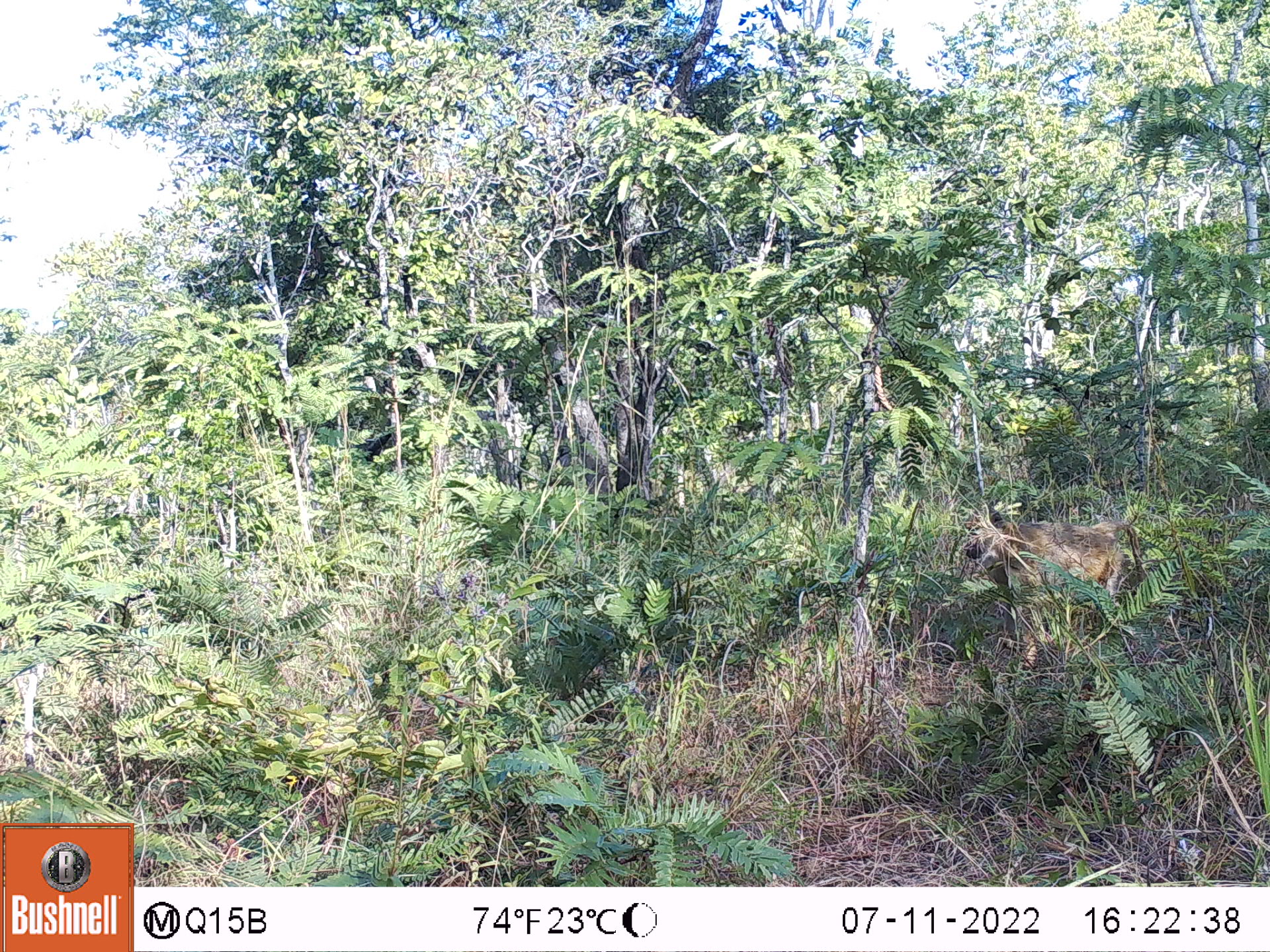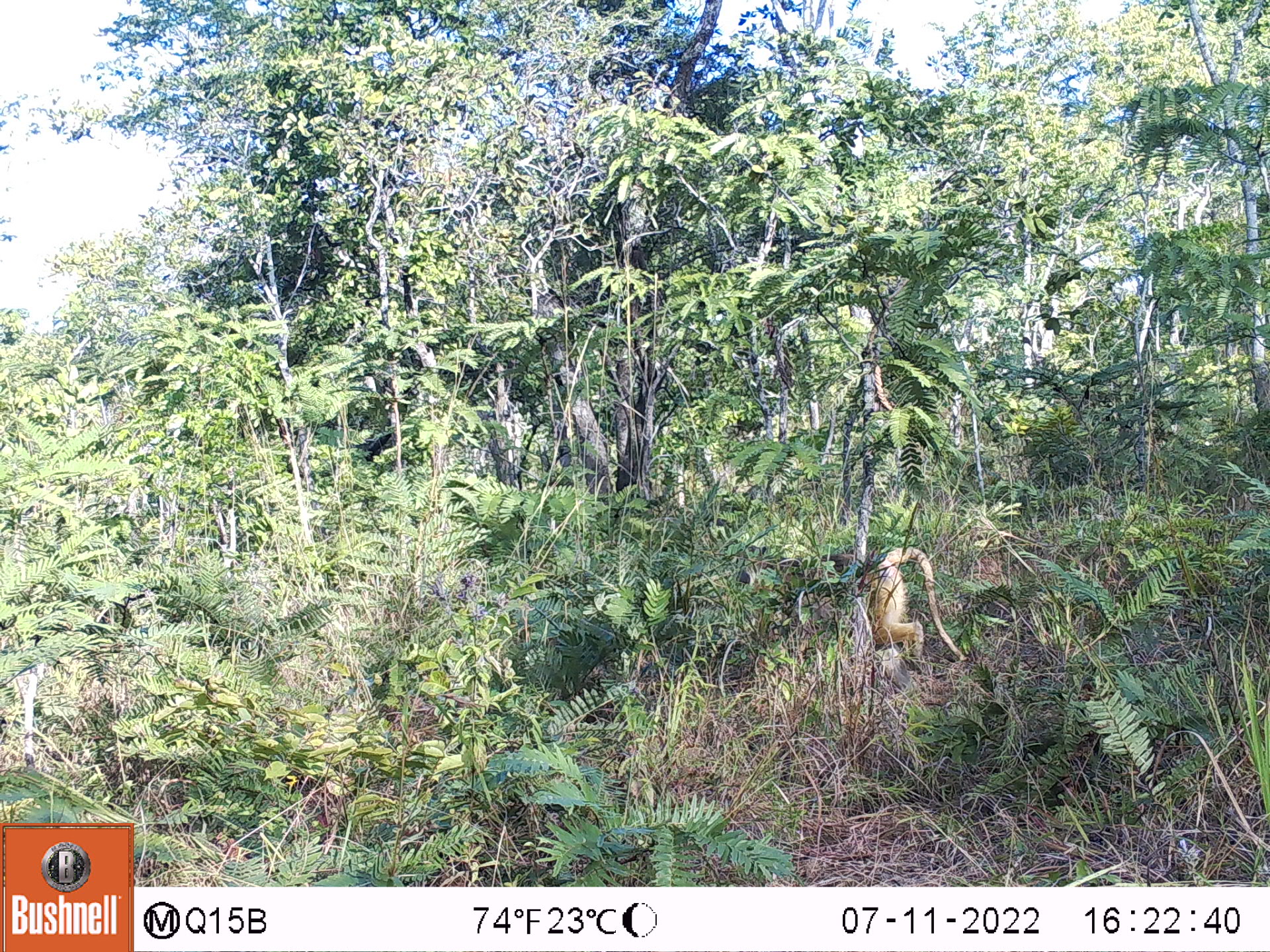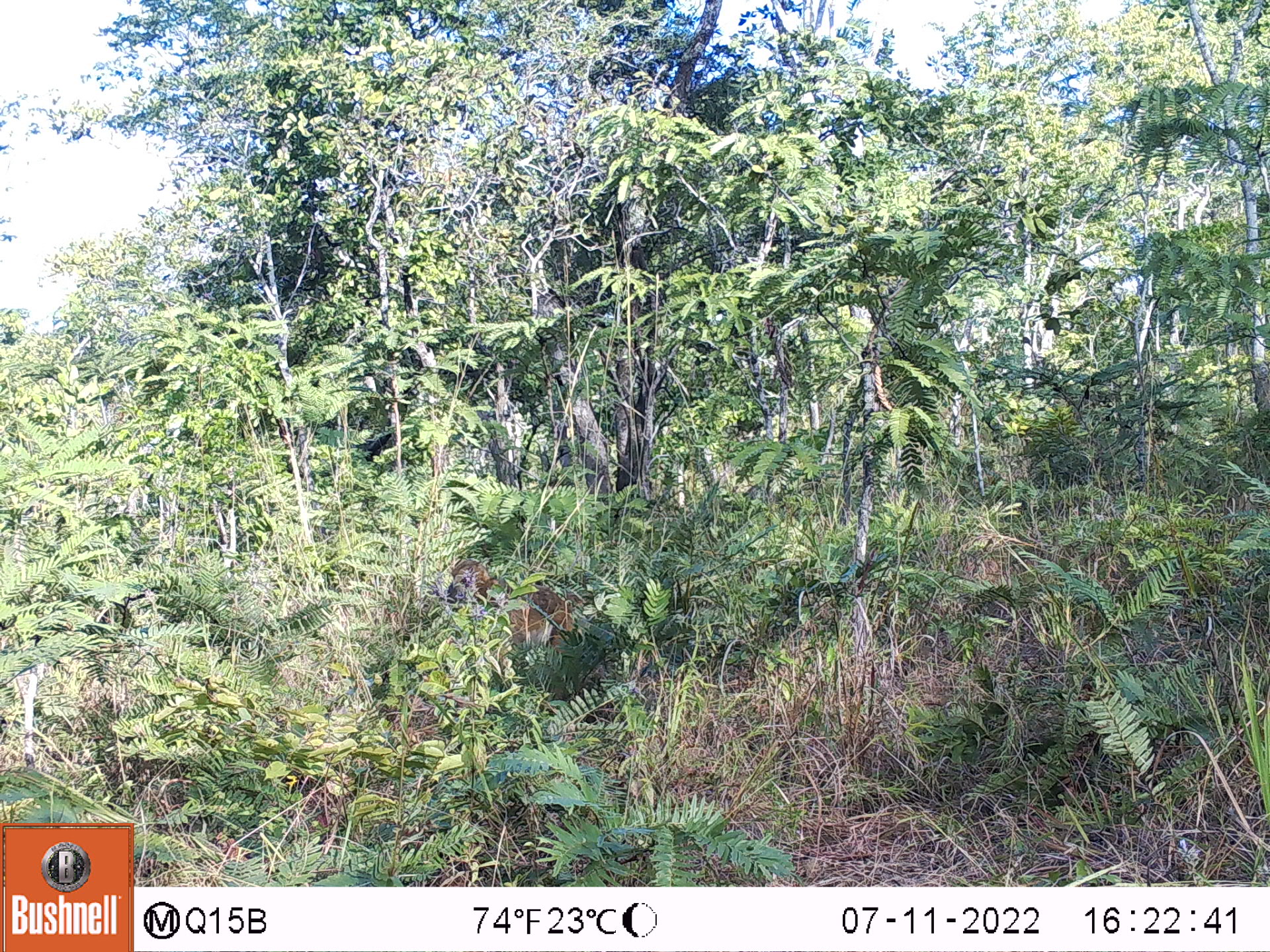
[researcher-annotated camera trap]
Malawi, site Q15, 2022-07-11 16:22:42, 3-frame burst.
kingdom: Animalia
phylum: Chordata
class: Mammalia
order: Primates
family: Cercopithecidae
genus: Papio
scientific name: Papio cynocephalus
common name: yellow baboon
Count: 1.